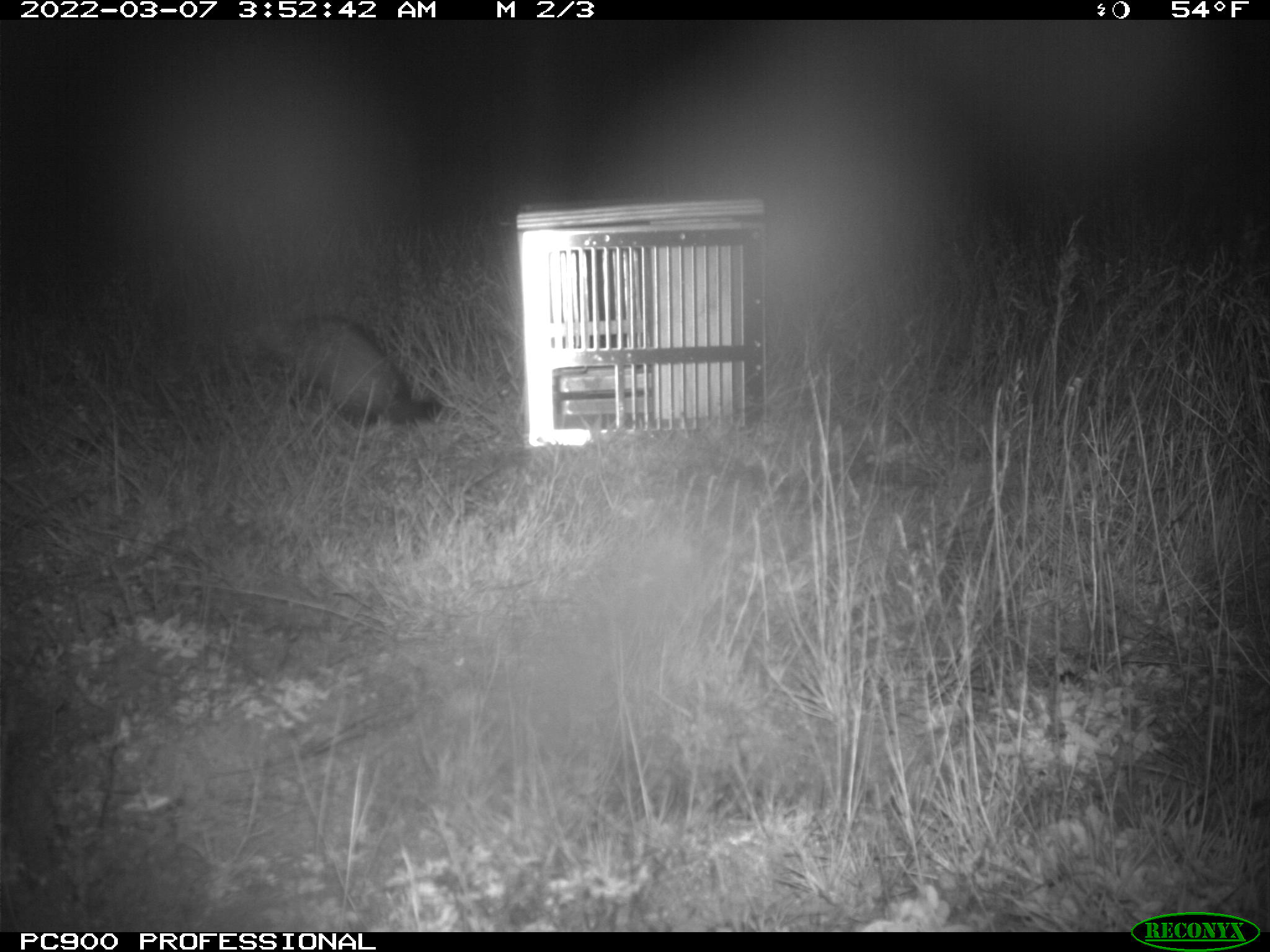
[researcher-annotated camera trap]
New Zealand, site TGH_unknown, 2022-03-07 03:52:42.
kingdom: Animalia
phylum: Chordata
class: Mammalia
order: Carnivora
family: Mustelidae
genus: Mustela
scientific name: Mustela furo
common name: ferret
Ferret (Mustela furo).